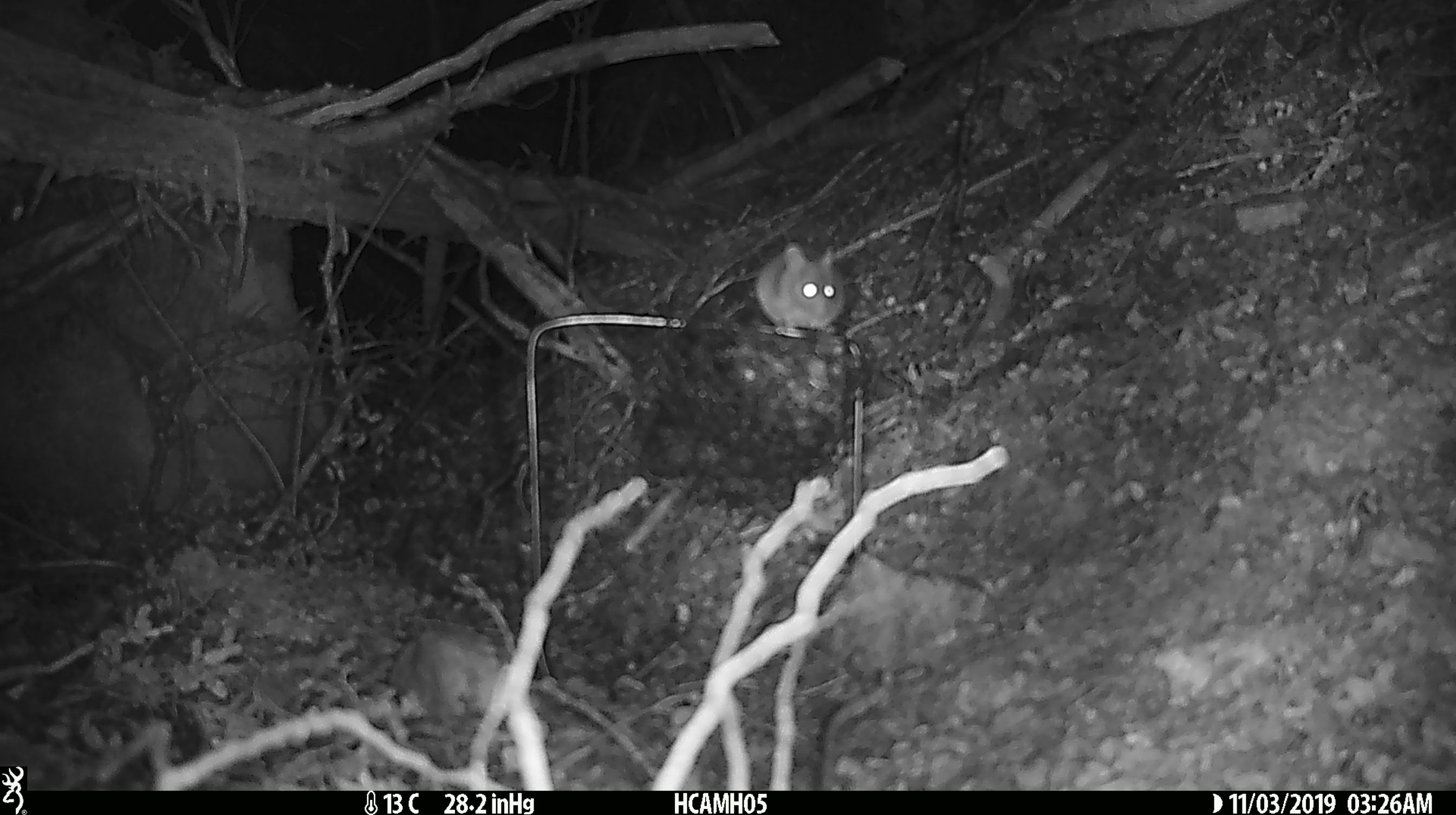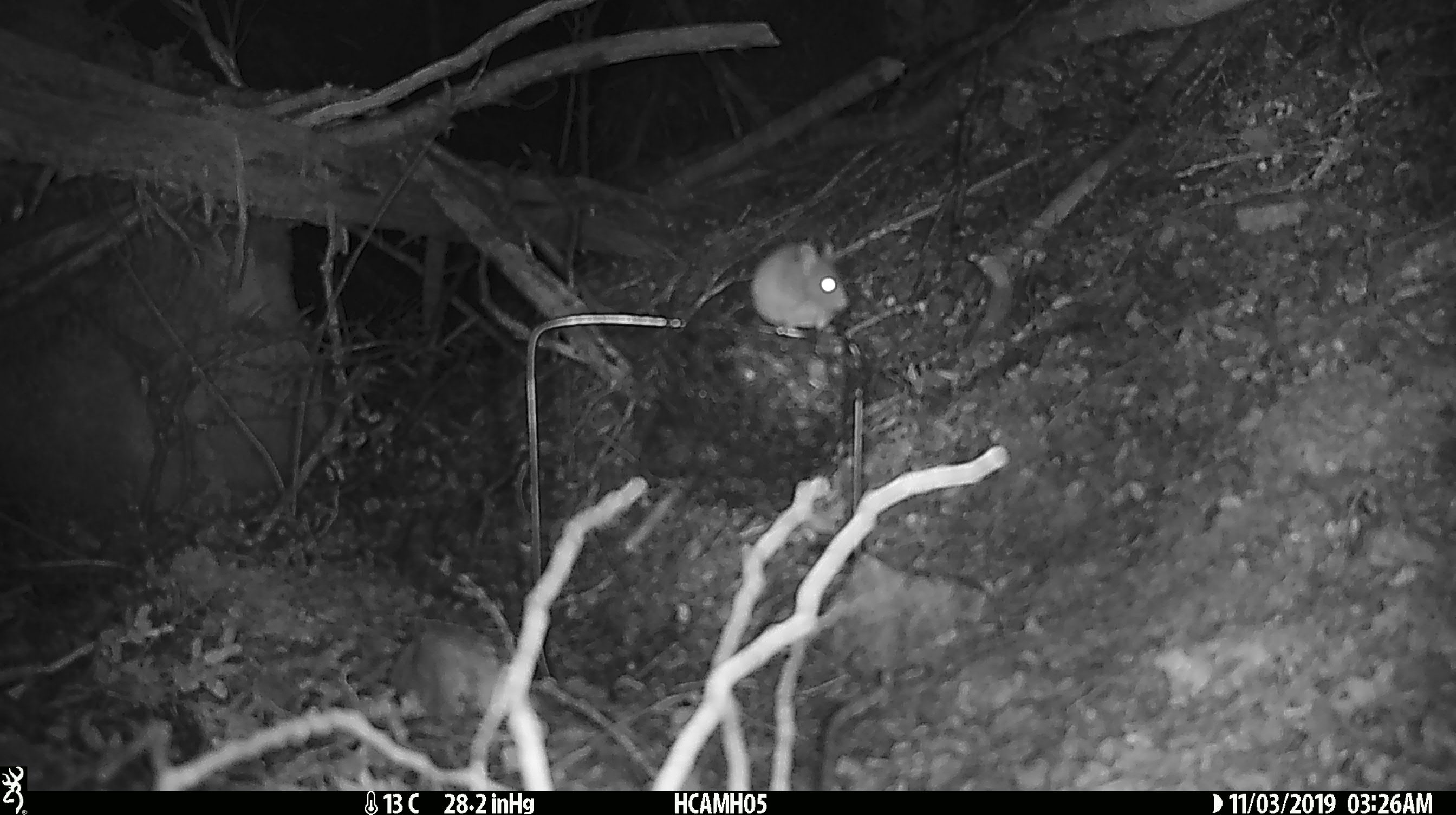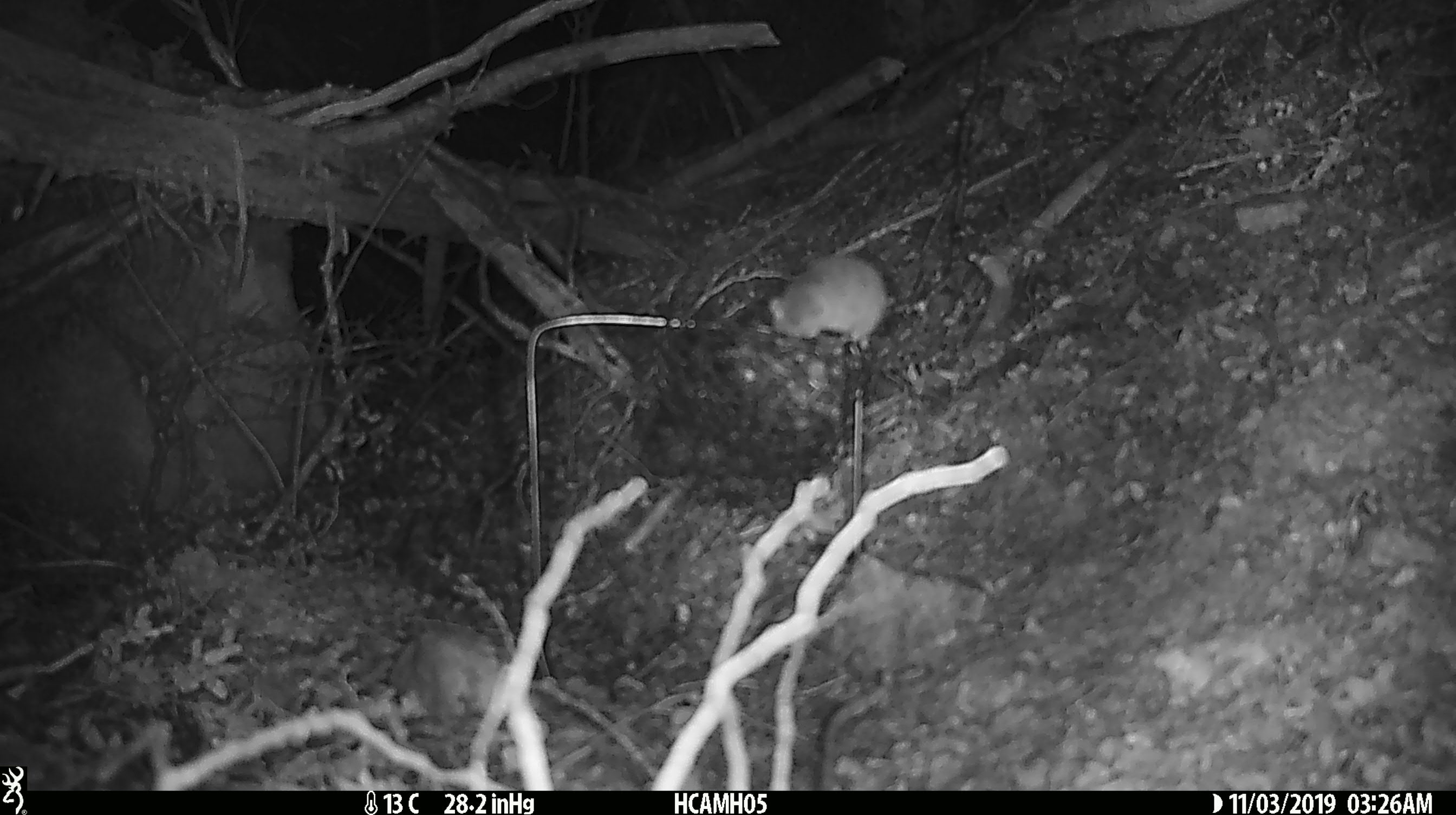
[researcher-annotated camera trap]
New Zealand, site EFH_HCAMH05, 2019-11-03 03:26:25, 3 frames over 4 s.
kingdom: Animalia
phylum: Chordata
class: Mammalia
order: Rodentia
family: Muridae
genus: Mus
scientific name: Mus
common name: mouse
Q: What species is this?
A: Mouse (Mus).